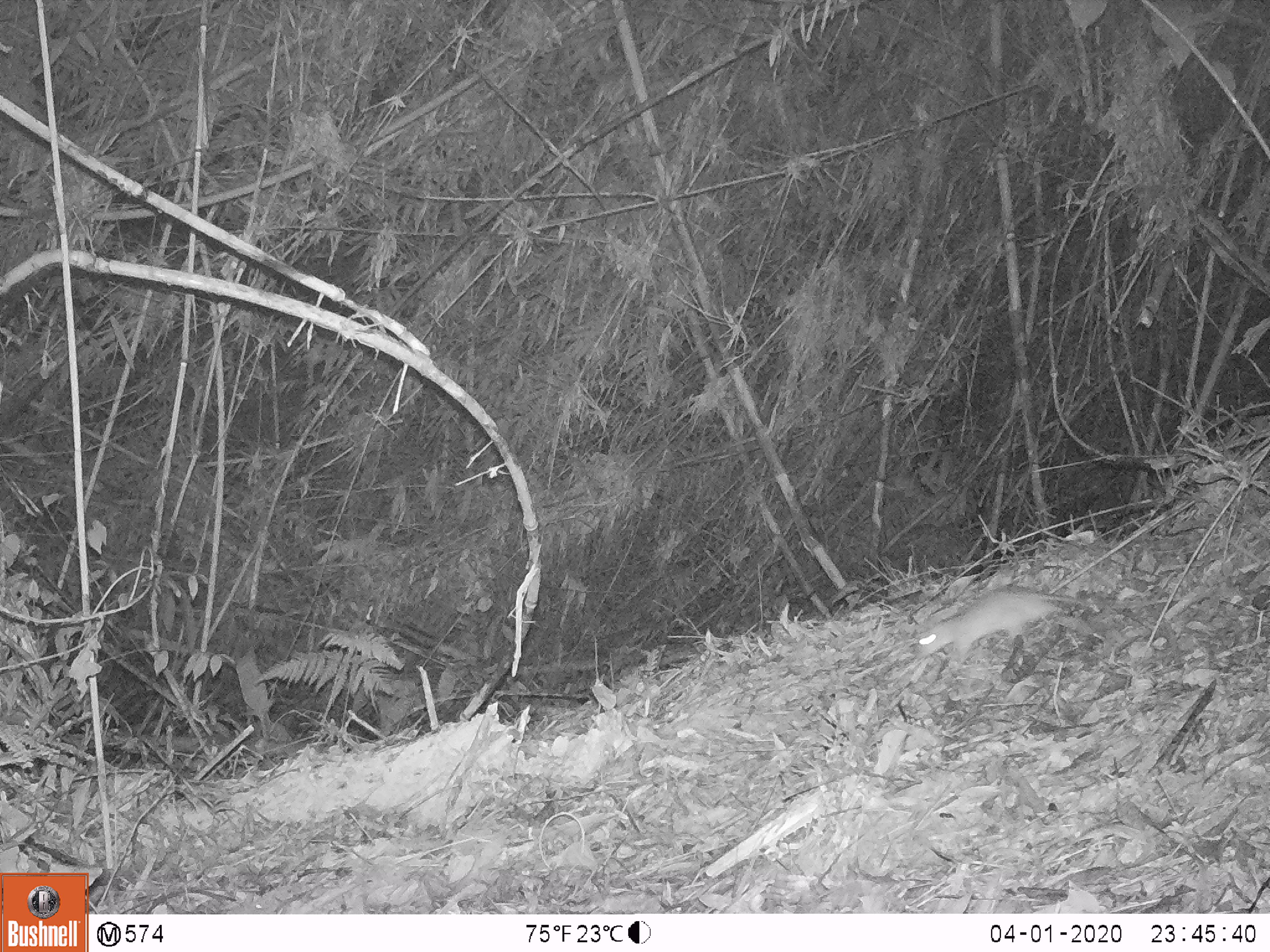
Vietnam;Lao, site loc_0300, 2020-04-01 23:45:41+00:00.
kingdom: Animalia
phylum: Chordata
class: Mammalia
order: Rodentia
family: Muridae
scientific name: Muridae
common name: old-world mice and rats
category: unidentified murid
Unidentified murid (old-world mice and rats) (Muridae). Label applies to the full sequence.